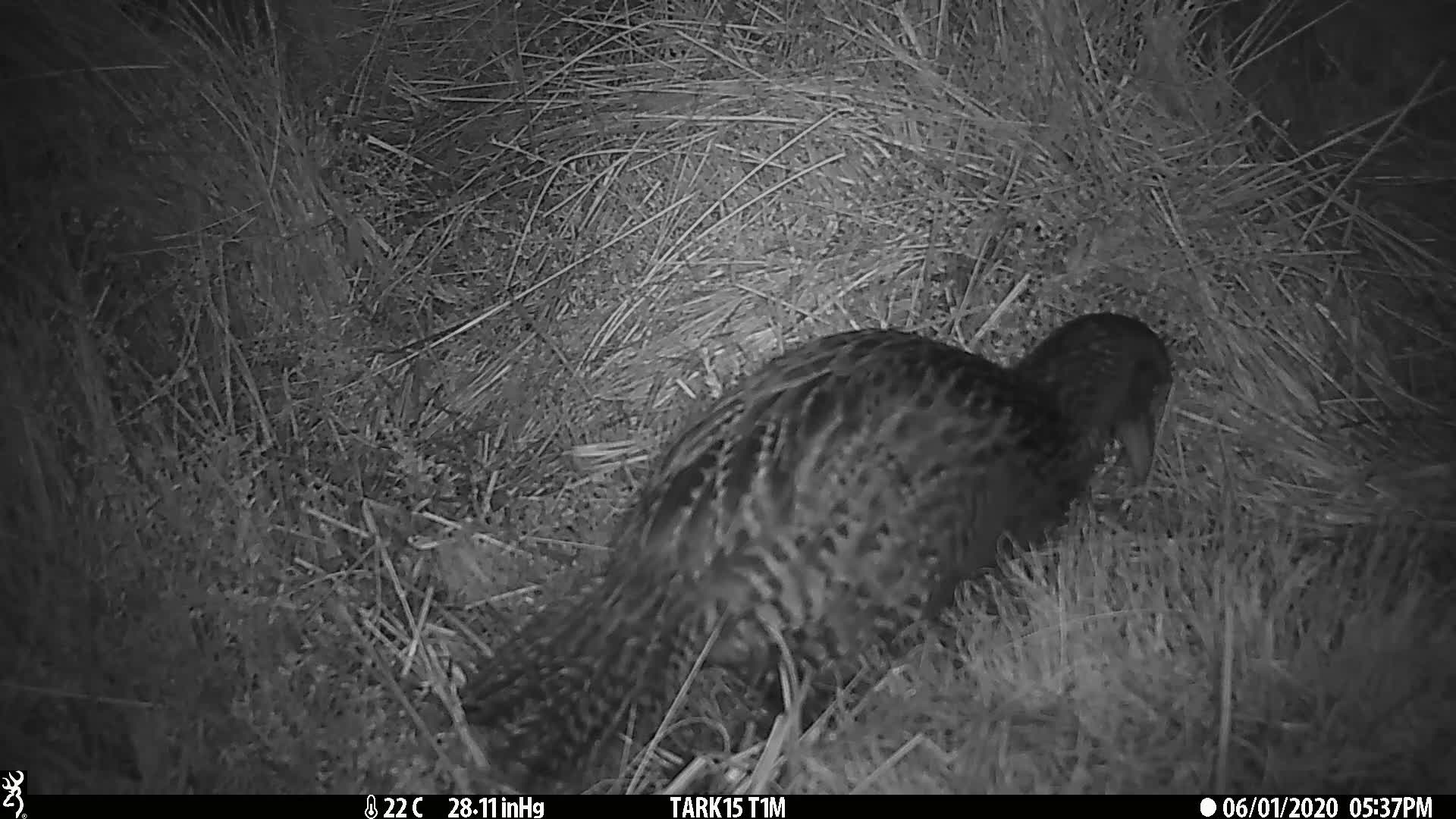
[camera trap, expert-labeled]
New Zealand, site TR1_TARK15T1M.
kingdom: Animalia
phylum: Chordata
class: Aves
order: Gruiformes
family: Rallidae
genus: Gallirallus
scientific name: Gallirallus australis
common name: weka